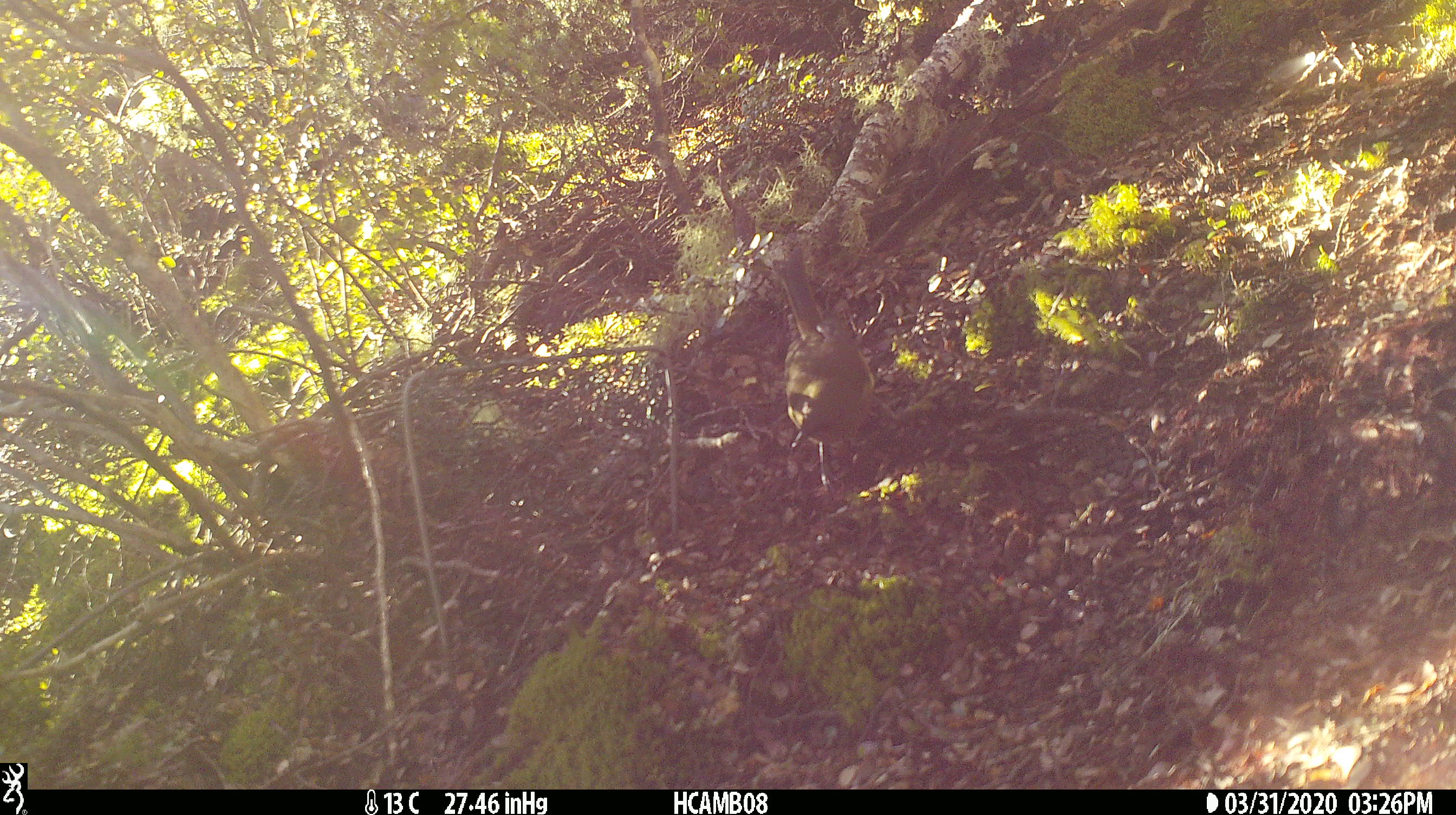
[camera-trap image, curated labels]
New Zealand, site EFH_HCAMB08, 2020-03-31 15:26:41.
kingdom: Animalia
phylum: Chordata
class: Aves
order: Passeriformes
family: Meliphagidae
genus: Anthornis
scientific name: Anthornis melanura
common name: new zealand bellbird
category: bellbird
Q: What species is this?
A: Bellbird (new zealand bellbird) (Anthornis melanura).